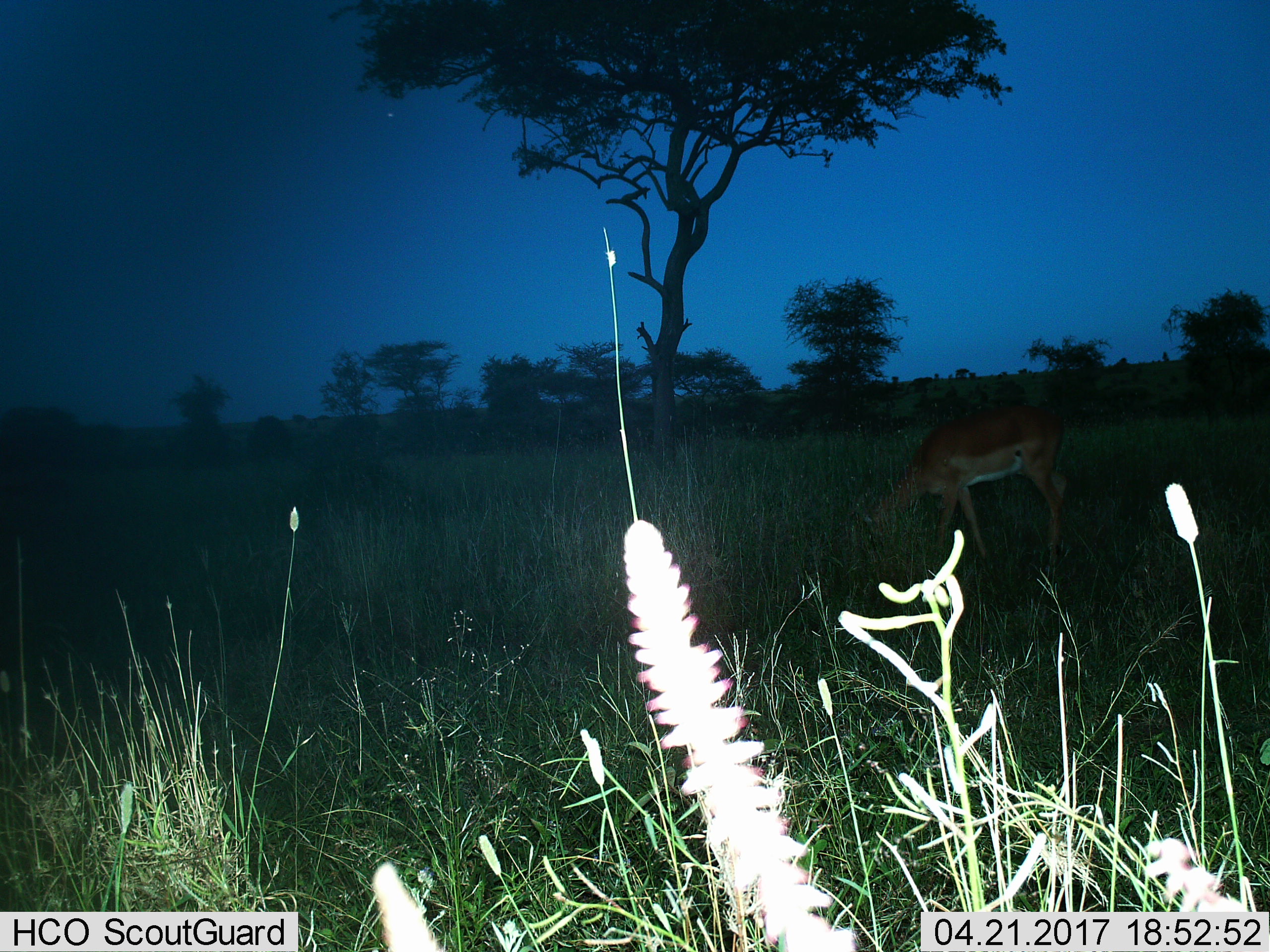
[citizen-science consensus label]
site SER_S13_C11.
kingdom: Animalia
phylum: Chordata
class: Mammalia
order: Artiodactyla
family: Bovidae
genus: Aepyceros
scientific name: Aepyceros melampus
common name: impala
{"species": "impala (Aepyceros melampus)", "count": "1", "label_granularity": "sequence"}